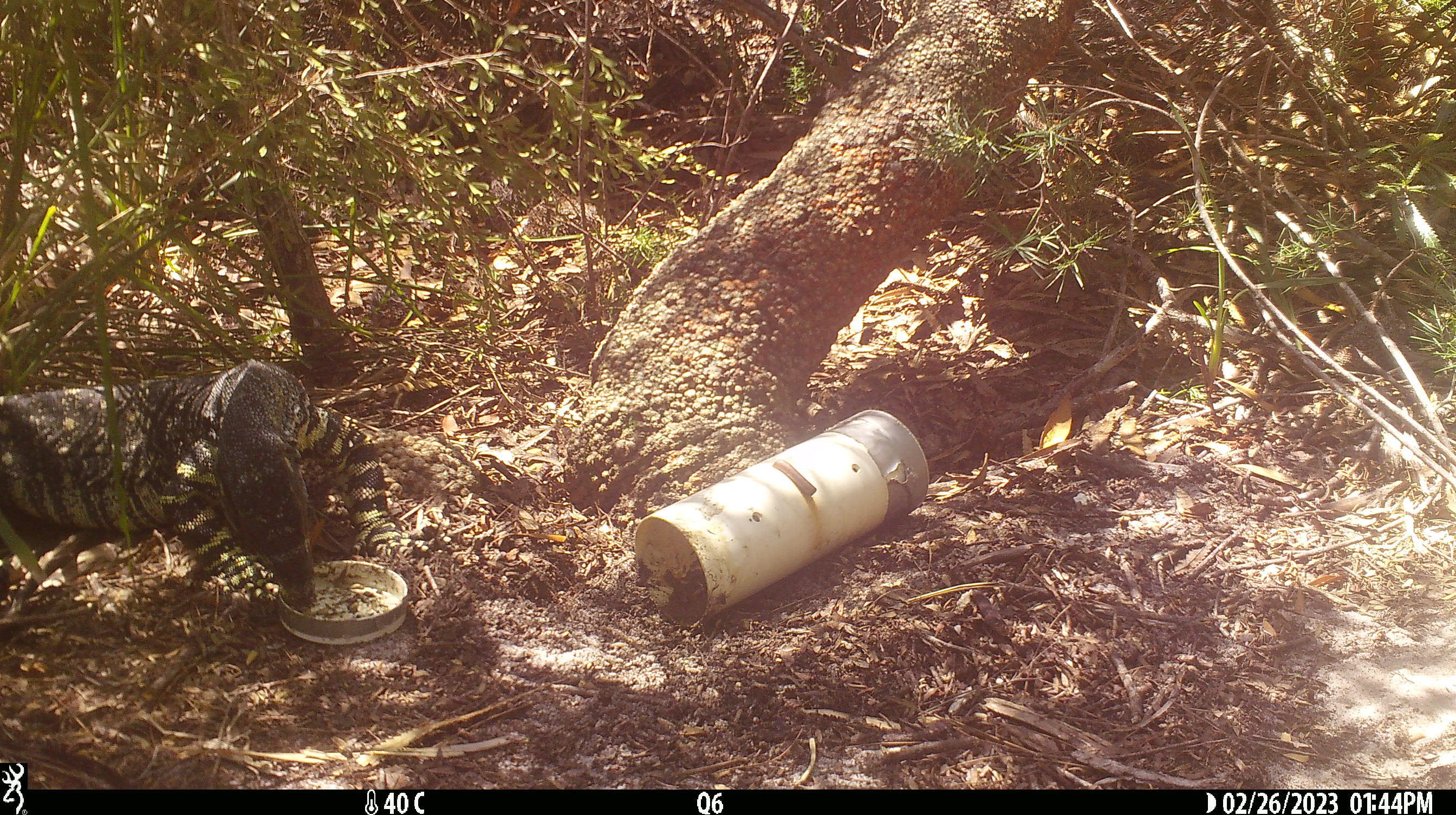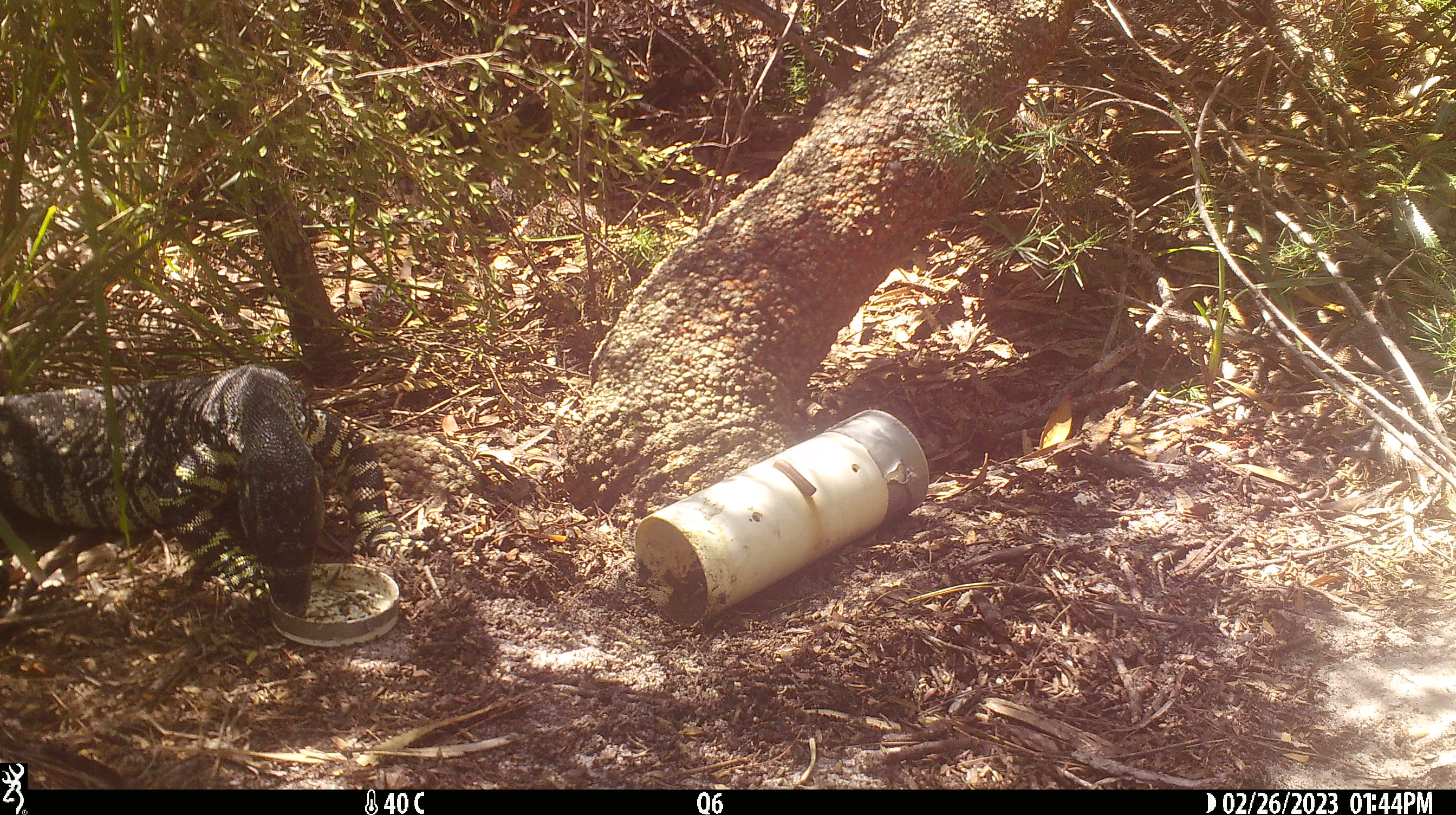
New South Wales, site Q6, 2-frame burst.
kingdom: Animalia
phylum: Chordata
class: Reptilia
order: Squamata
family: Varanidae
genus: Varanus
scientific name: Varanus varius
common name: lace monitor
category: goanna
Goanna (lace monitor) (Varanus varius).